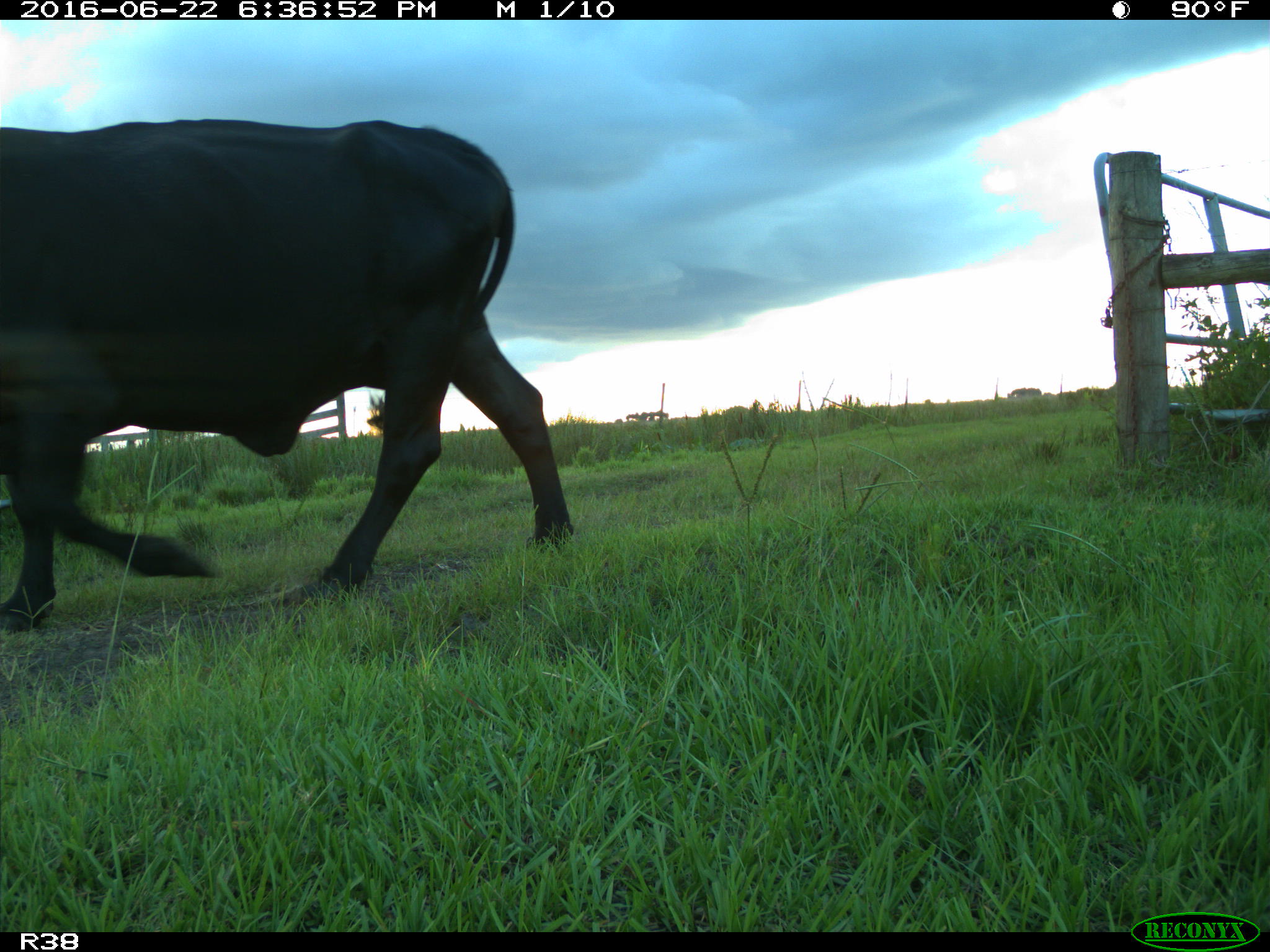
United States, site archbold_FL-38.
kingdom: Animalia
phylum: Chordata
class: Mammalia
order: Artiodactyla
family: Bovidae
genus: Bos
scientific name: Bos taurus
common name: domestic cow